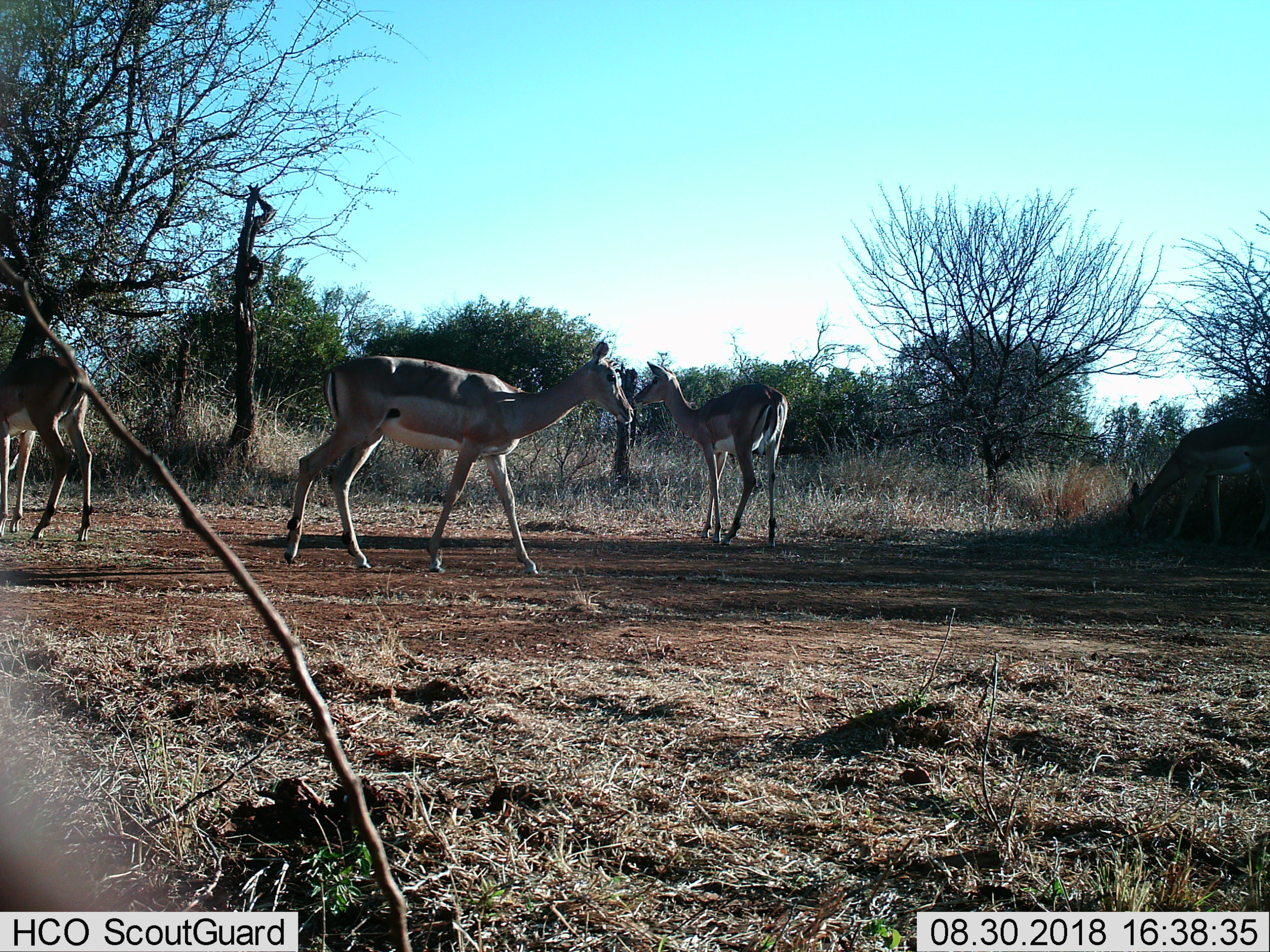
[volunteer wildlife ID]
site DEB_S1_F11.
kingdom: Animalia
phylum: Chordata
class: Mammalia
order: Artiodactyla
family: Bovidae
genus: Aepyceros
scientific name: Aepyceros melampus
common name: impala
Impala (Aepyceros melampus), count 4. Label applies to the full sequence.